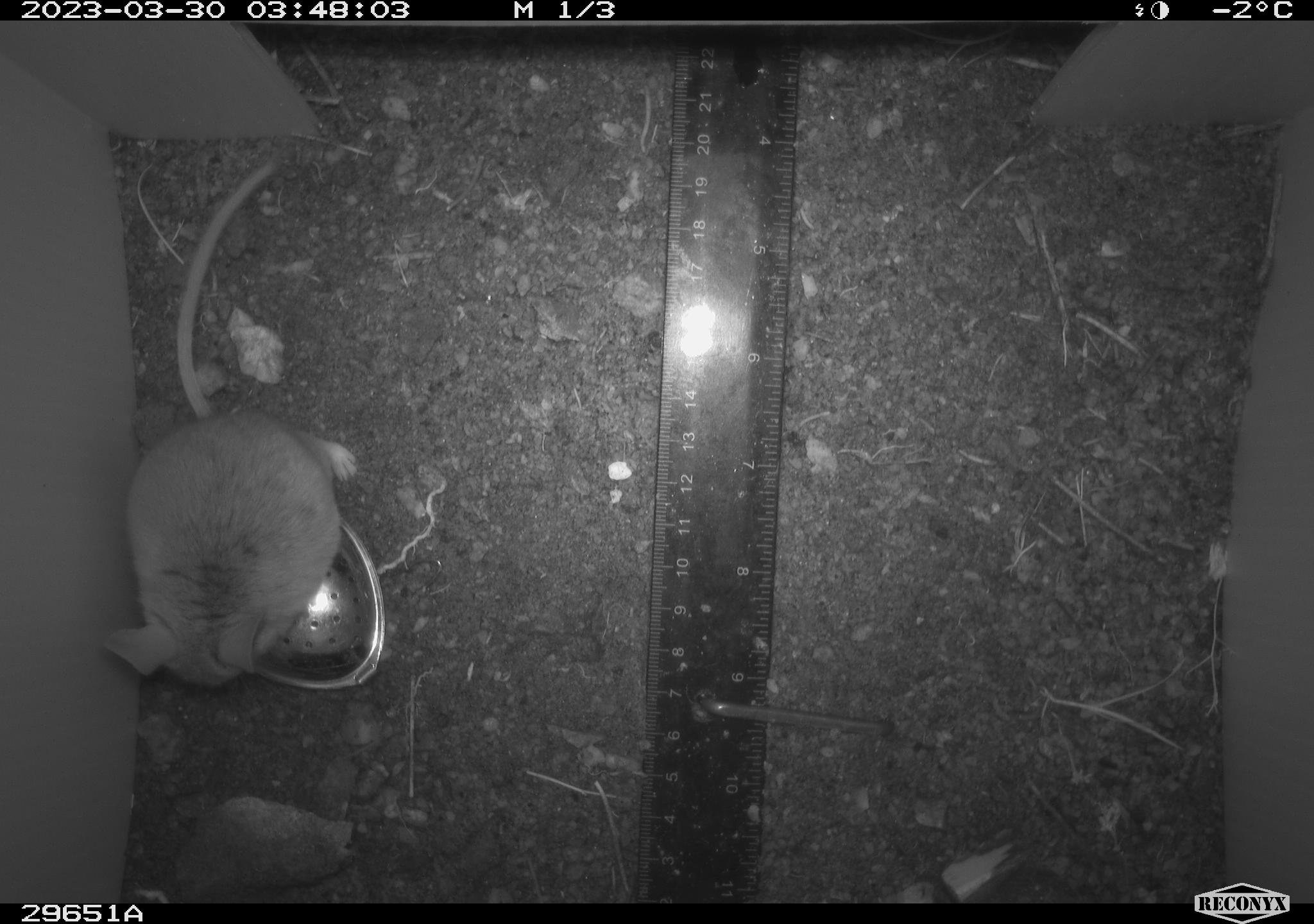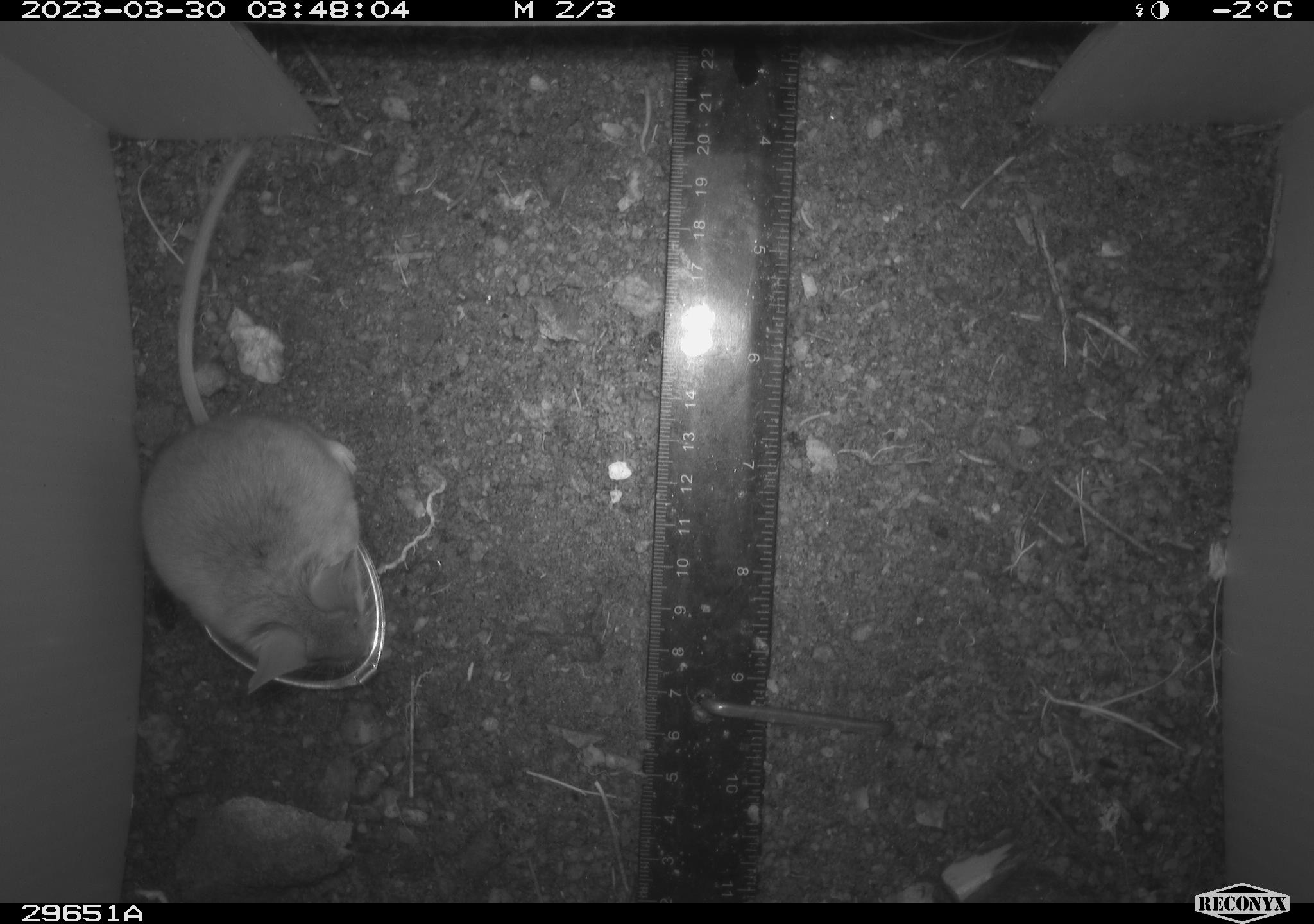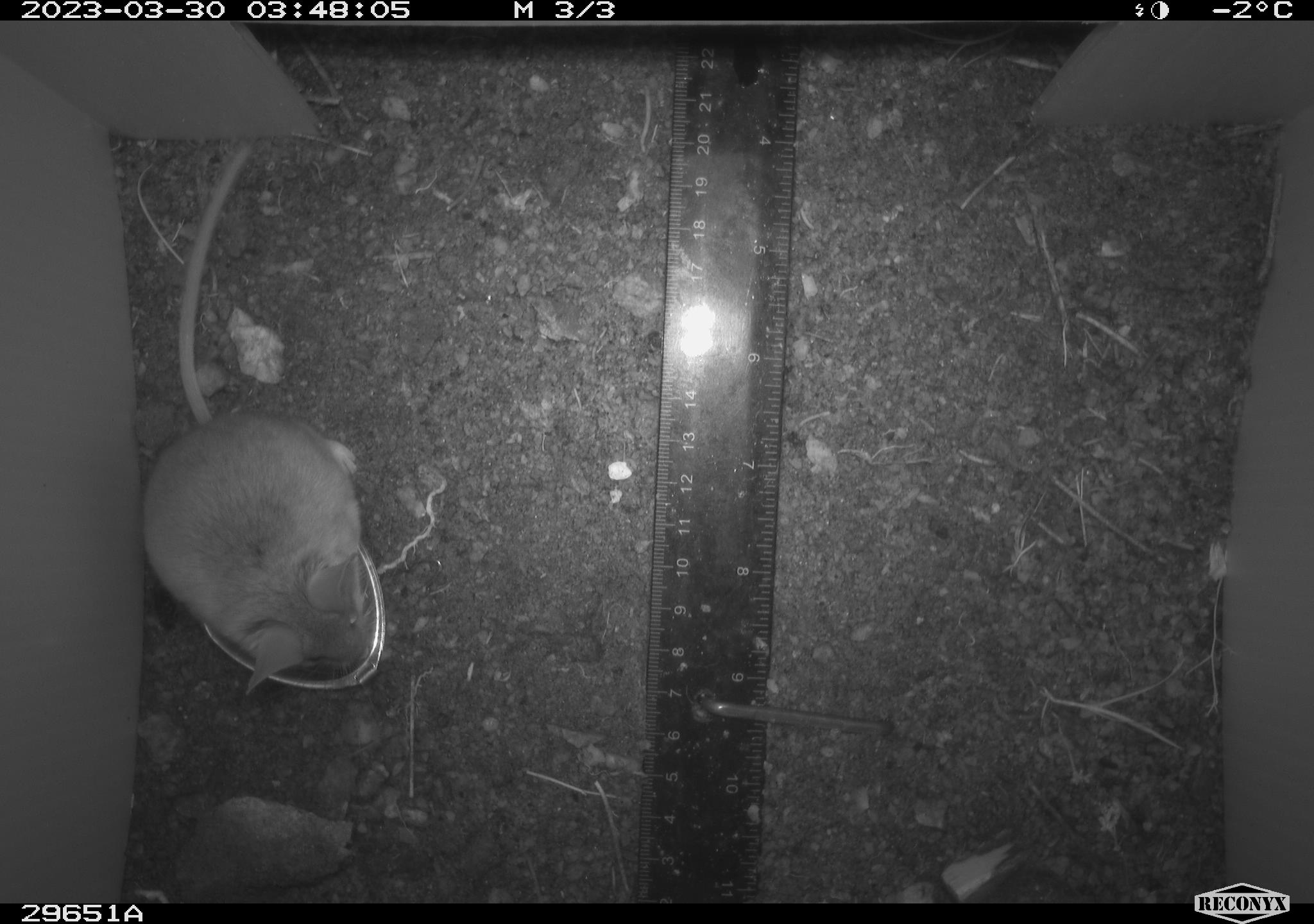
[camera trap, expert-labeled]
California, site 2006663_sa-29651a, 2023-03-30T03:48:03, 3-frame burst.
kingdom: Animalia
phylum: Chordata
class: Mammalia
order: Rodentia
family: Cricetidae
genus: Peromyscus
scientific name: Peromyscus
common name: deer mice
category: peromyscus species